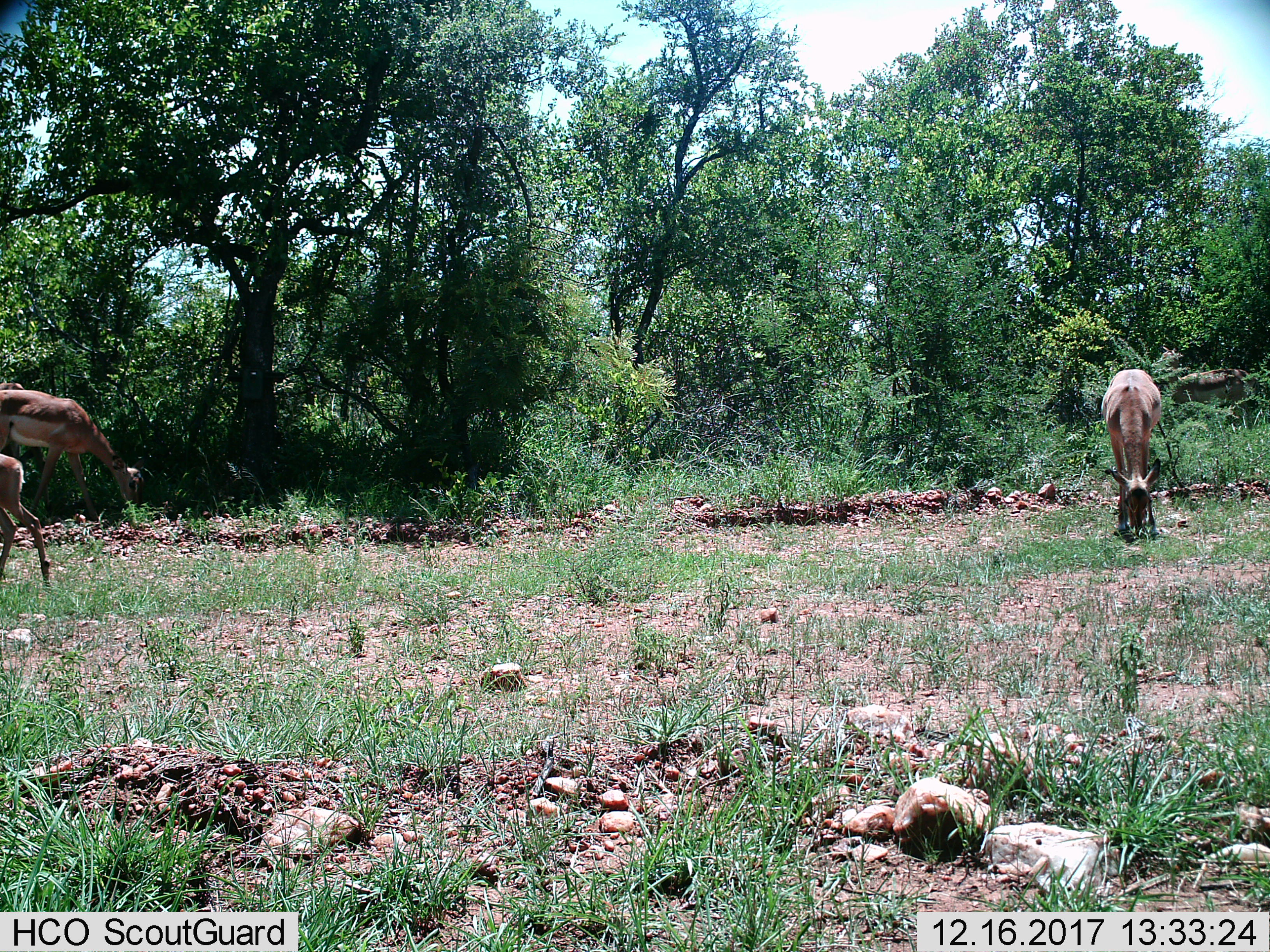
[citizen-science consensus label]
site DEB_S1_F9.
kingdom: Animalia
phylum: Chordata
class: Mammalia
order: Artiodactyla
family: Bovidae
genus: Aepyceros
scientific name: Aepyceros melampus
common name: impala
Impala (Aepyceros melampus), count 3. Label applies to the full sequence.